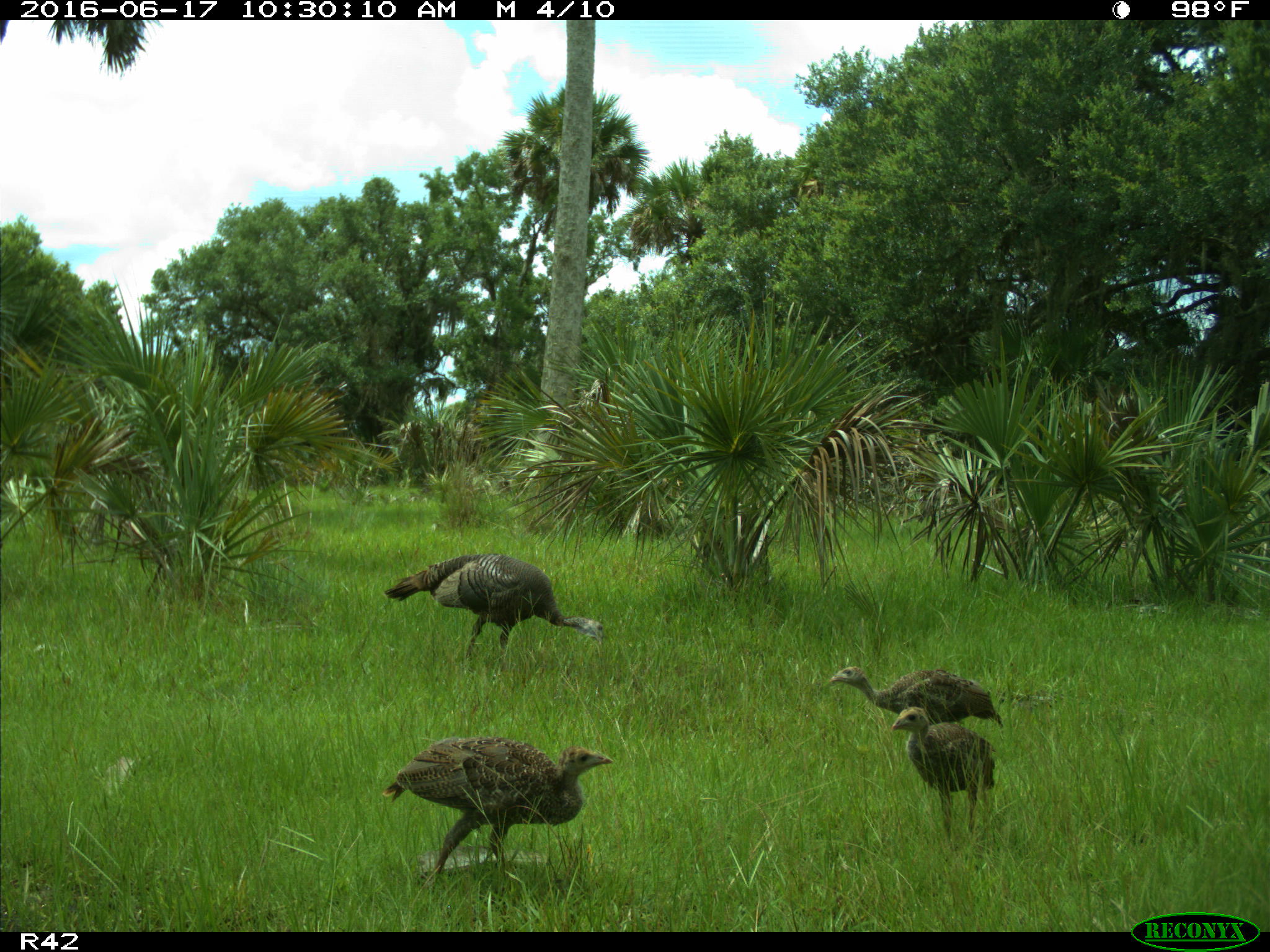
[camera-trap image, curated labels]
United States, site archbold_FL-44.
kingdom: Animalia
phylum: Chordata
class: Aves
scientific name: Aves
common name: birds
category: unidentified bird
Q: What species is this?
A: Unidentified bird (birds) (Aves).